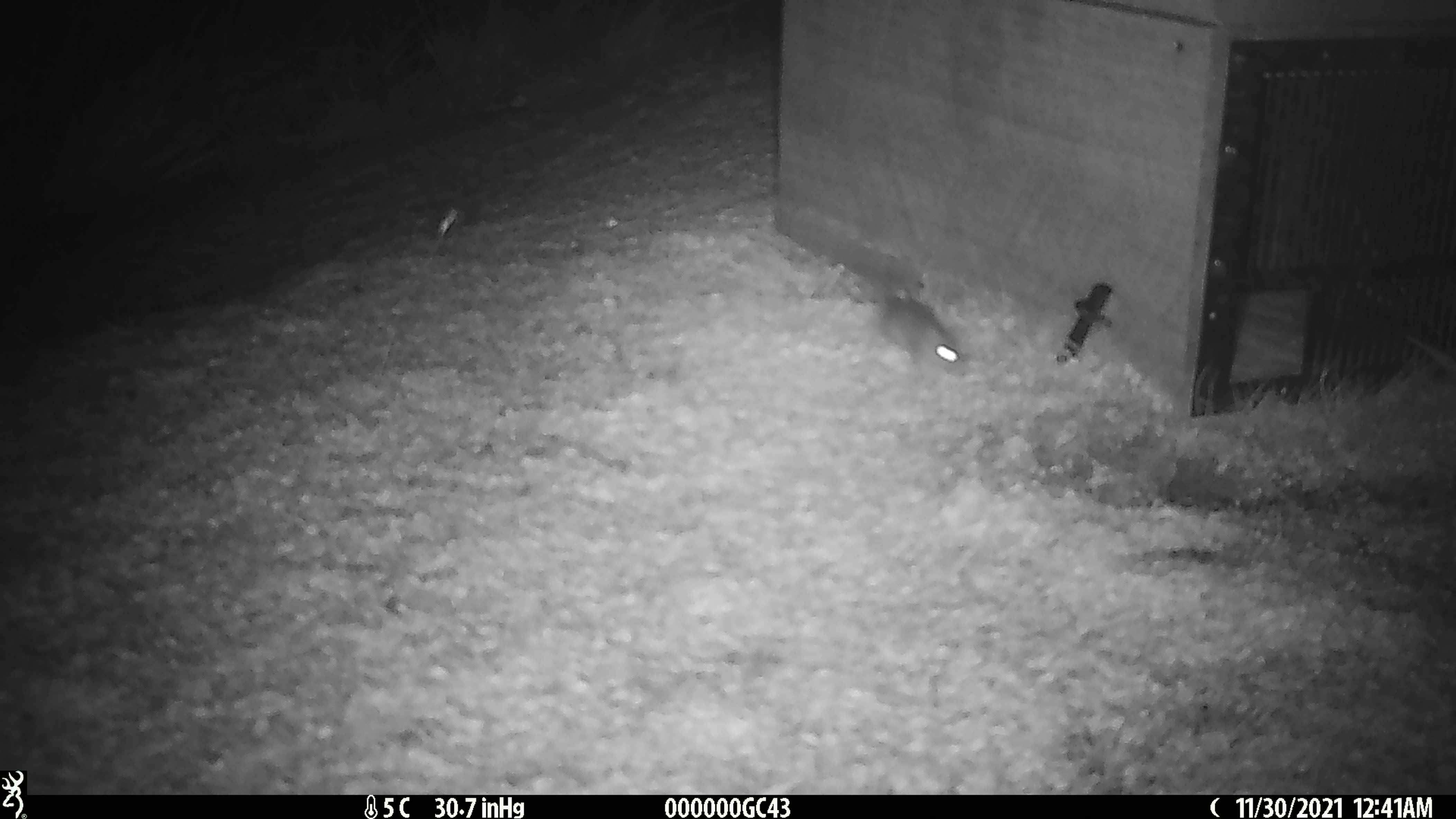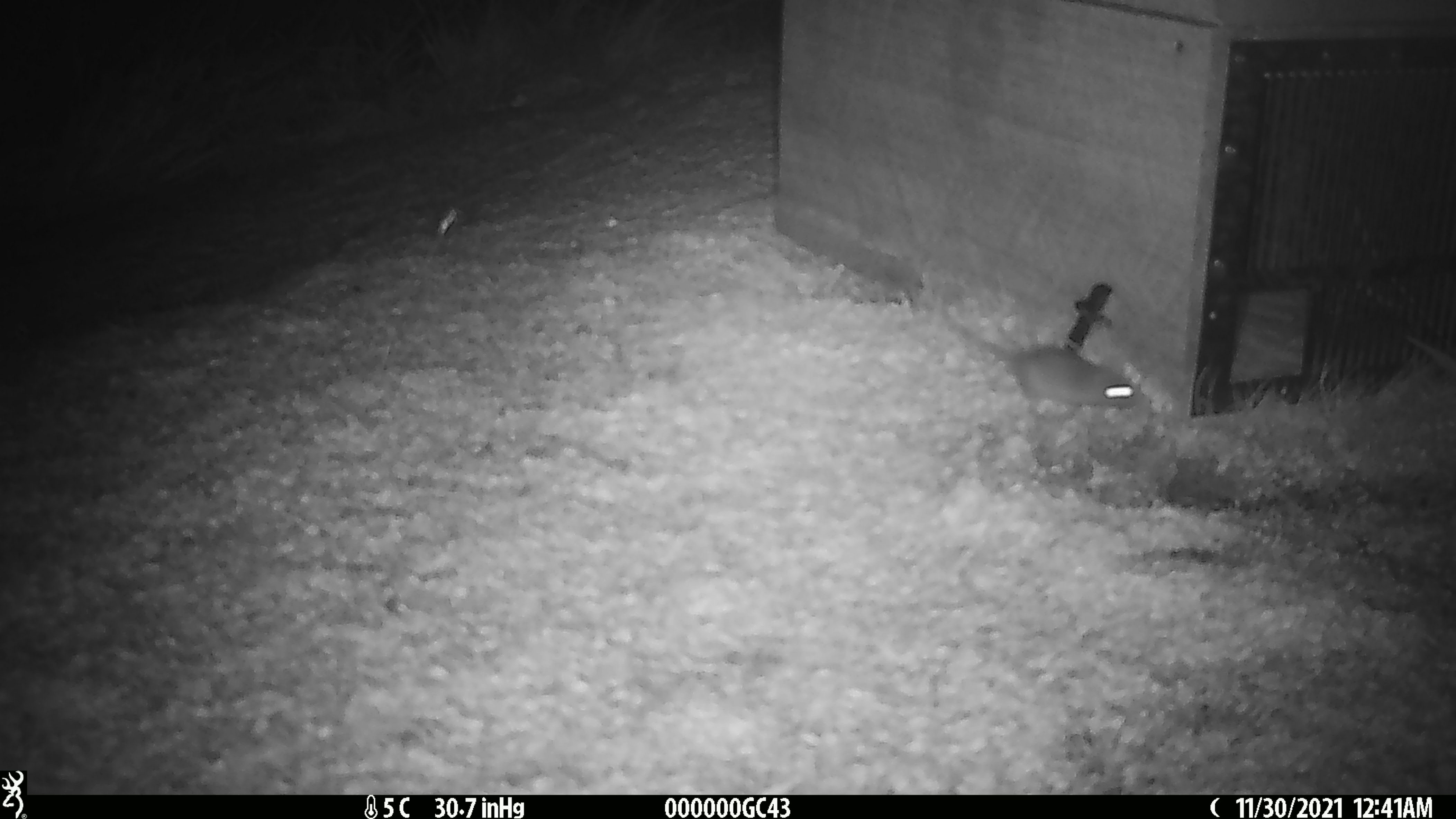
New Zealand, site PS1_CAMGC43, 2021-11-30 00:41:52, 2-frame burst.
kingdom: Animalia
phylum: Chordata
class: Mammalia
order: Rodentia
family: Muridae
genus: Mus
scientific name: Mus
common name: mouse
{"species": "mouse (Mus)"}